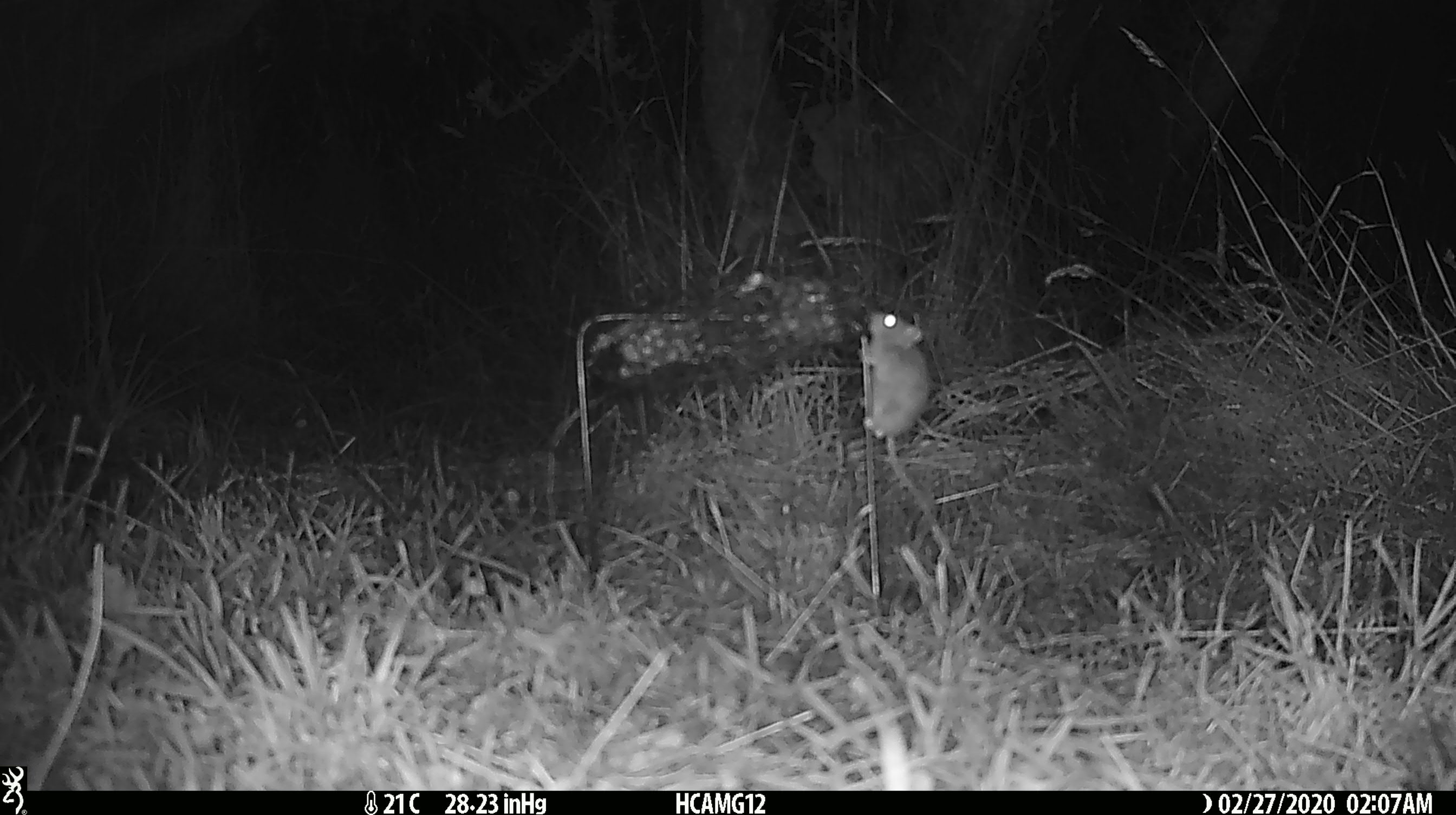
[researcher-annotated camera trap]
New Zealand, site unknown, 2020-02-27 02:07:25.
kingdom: Animalia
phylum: Chordata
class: Mammalia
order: Rodentia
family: Muridae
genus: Mus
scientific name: Mus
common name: mouse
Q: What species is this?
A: Mouse (Mus).